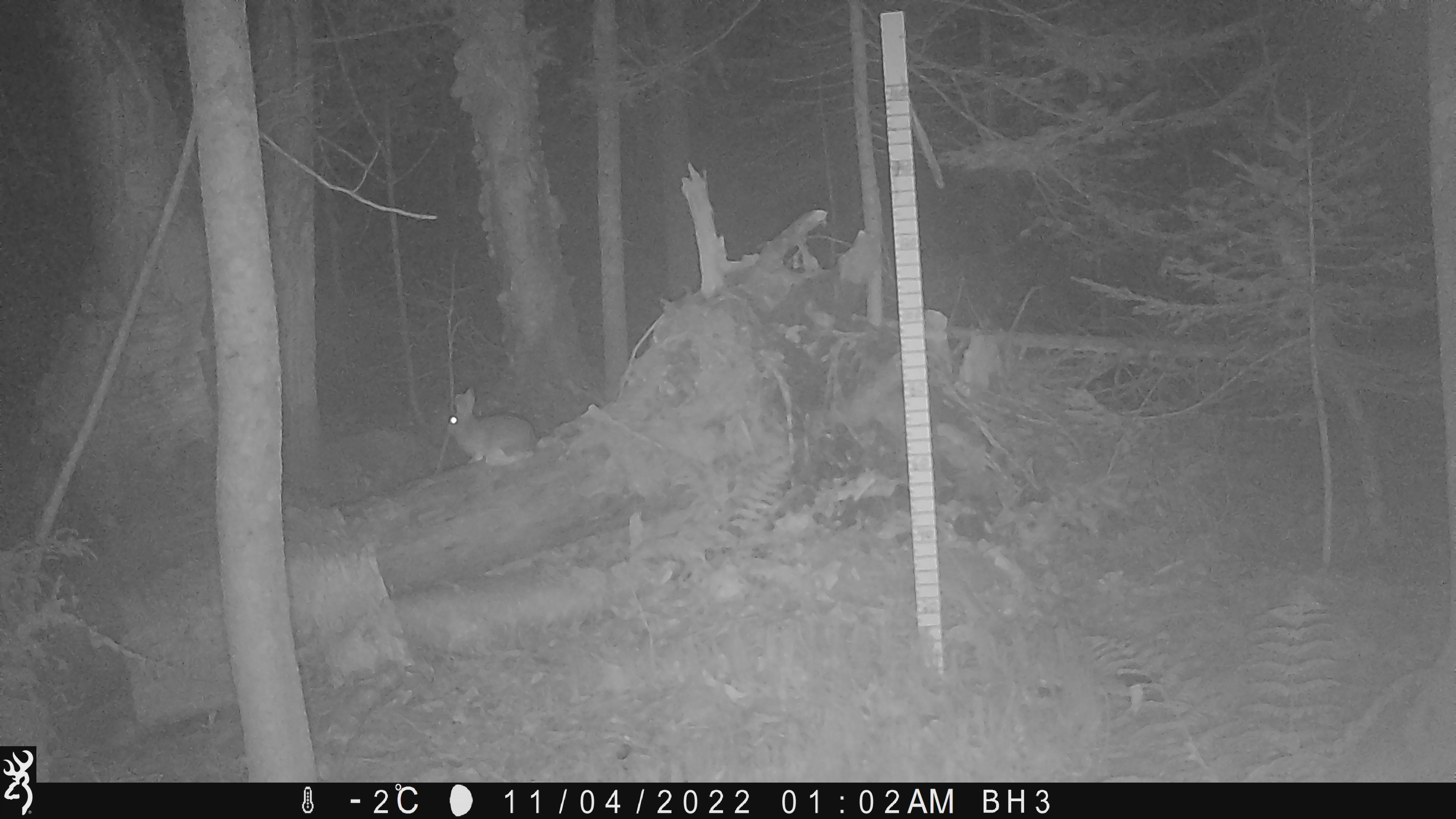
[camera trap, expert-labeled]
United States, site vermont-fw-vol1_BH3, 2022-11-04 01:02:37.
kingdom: Animalia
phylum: Chordata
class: Mammalia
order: Lagomorpha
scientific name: Lagomorpha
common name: rabbit or hare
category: rabbit or hare sp.